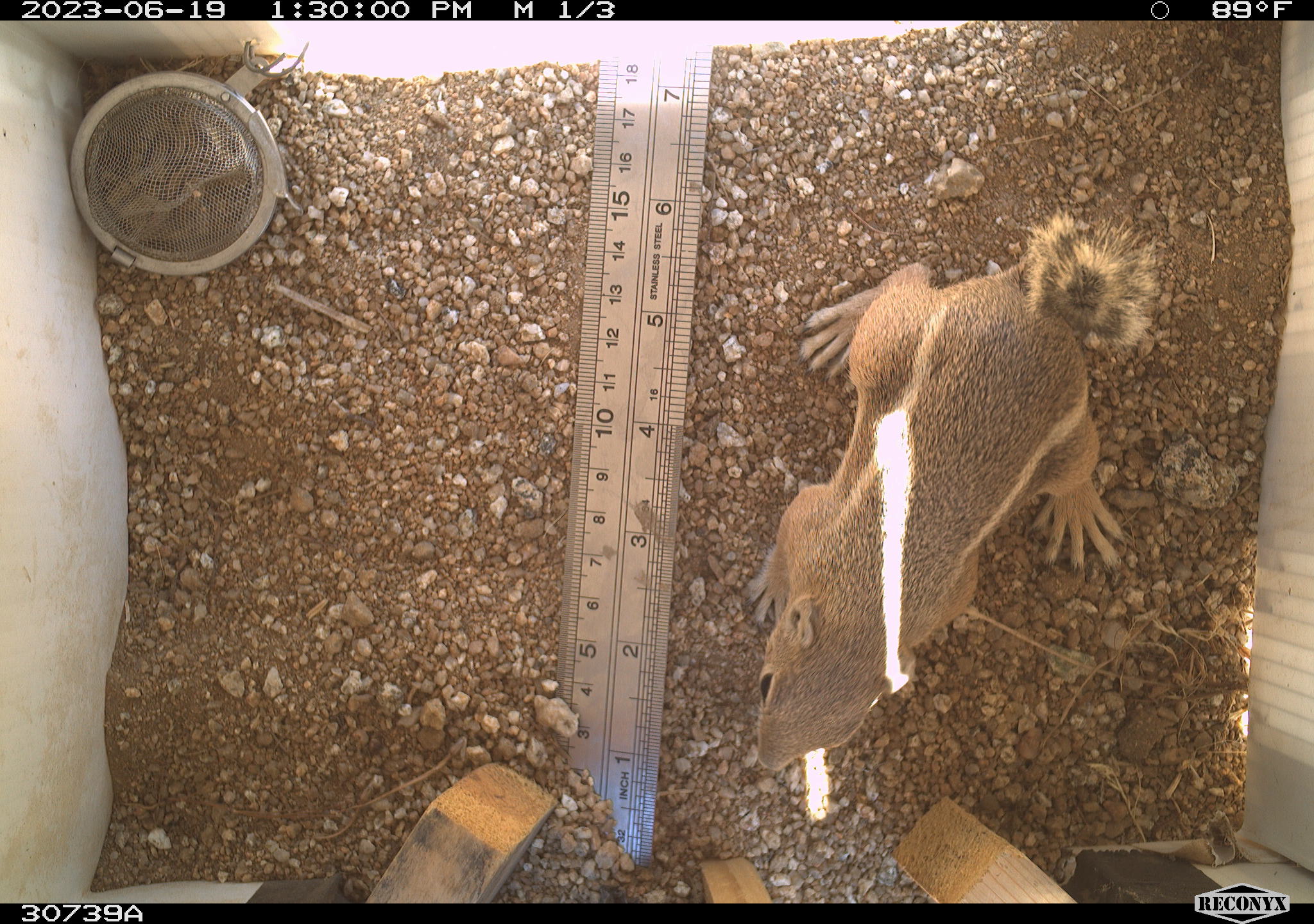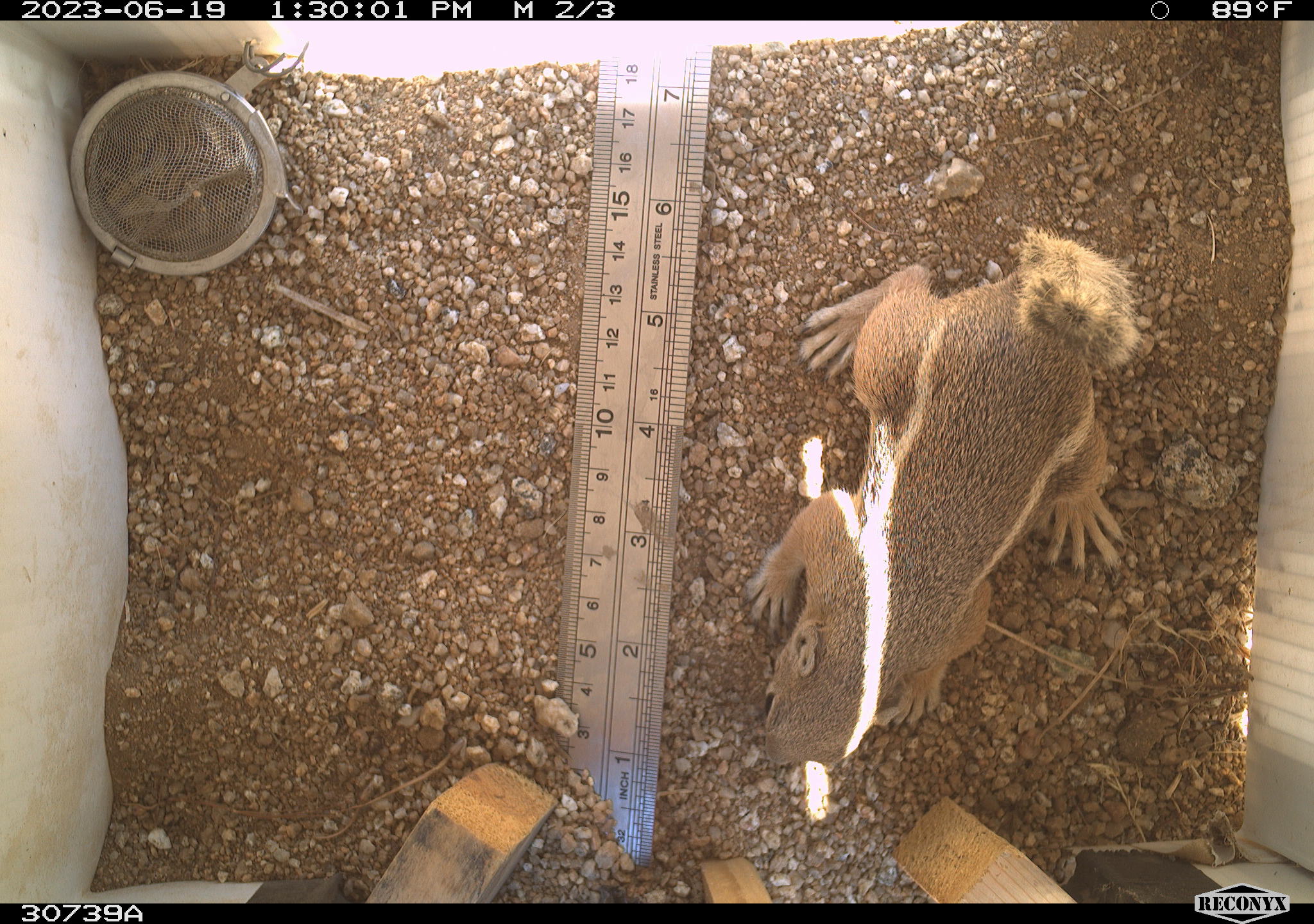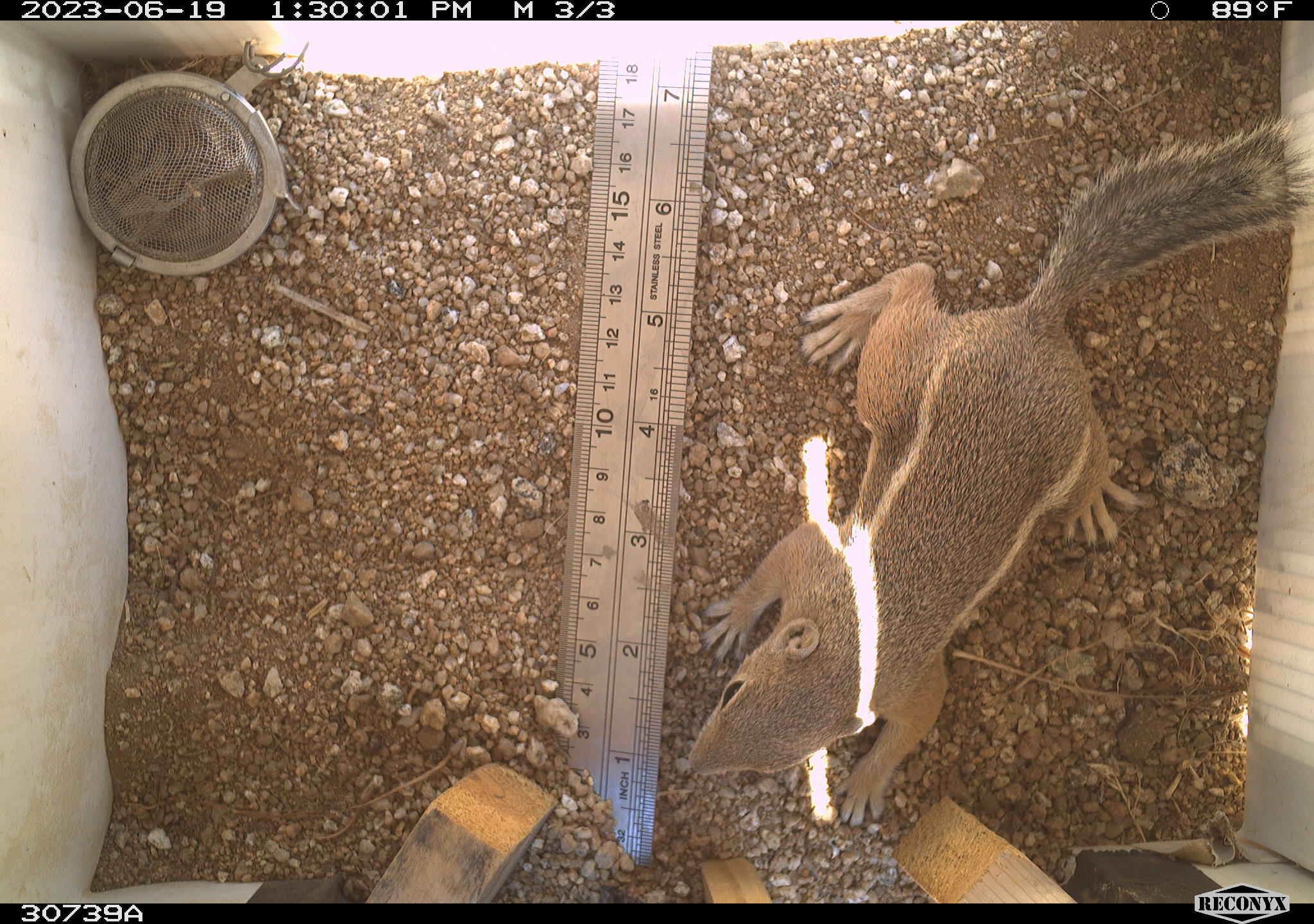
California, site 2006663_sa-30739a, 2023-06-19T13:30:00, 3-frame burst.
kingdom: Animalia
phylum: Chordata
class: Mammalia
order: Rodentia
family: Sciuridae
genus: Ammospermophilus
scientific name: Ammospermophilus leucurus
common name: white-tailed antelope squirrel